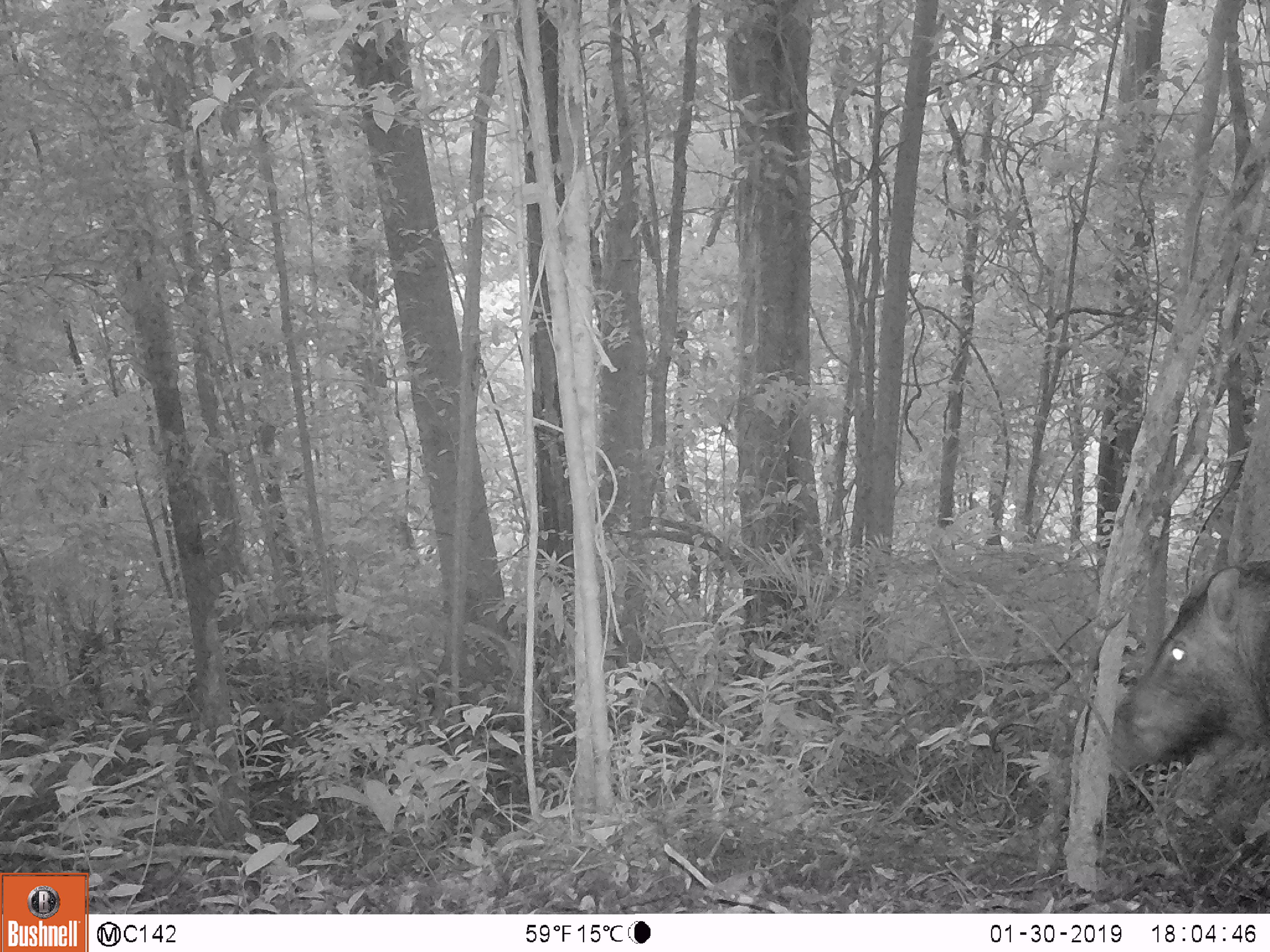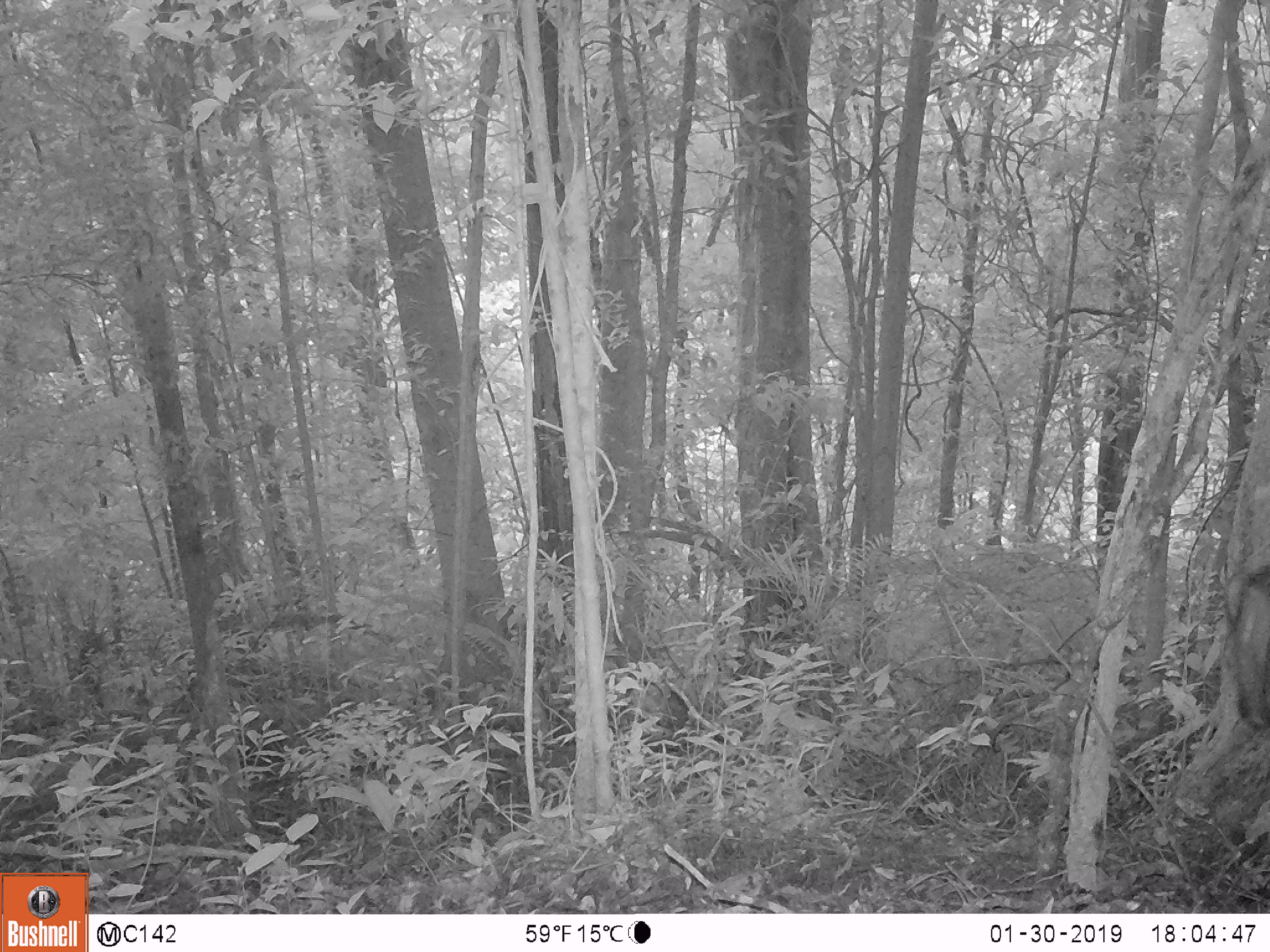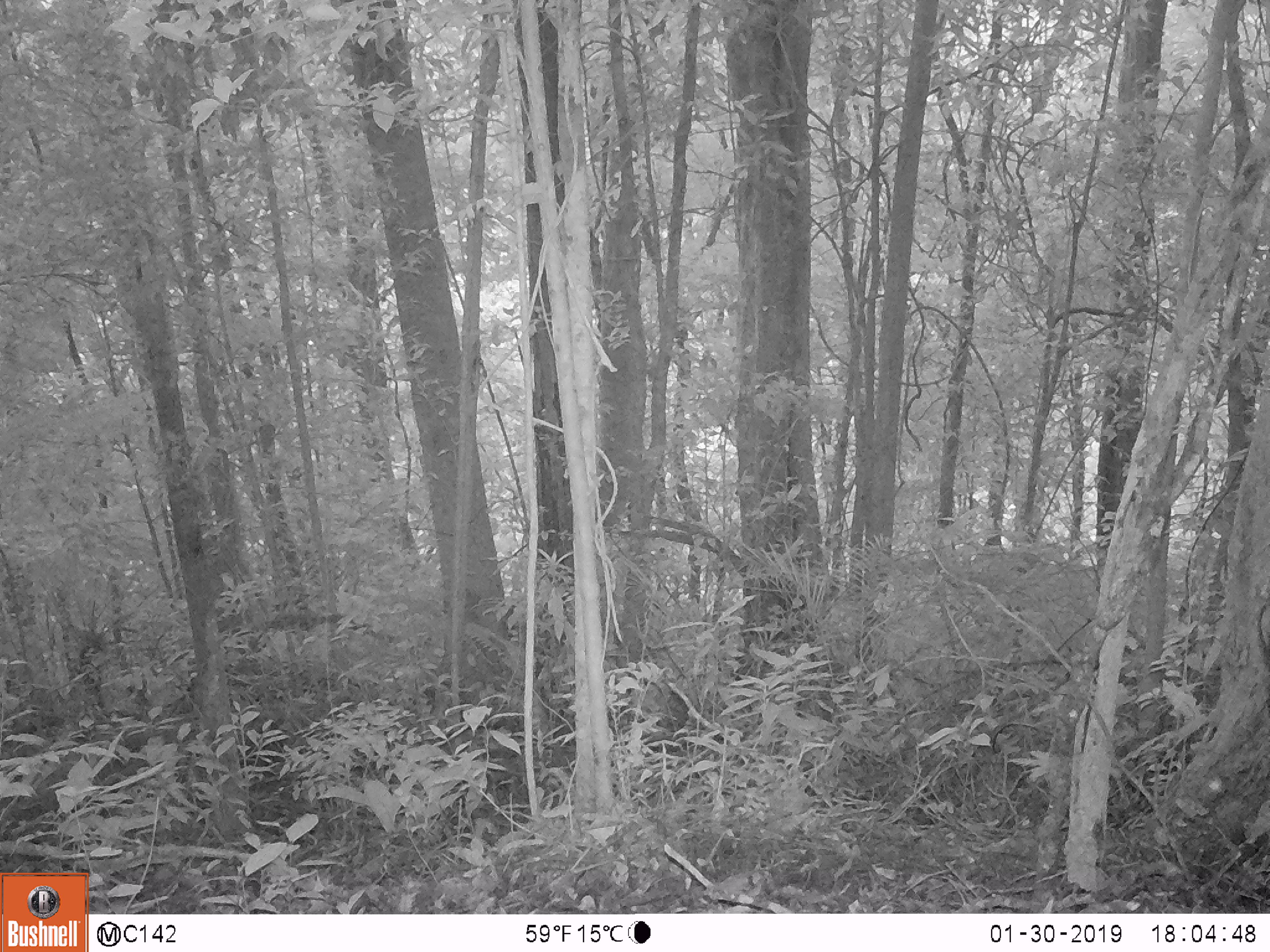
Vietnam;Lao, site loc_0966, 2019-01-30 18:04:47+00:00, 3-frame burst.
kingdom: Animalia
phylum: Chordata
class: Mammalia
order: Artiodactyla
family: Suidae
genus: Sus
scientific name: Sus scrofa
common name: eurasian wild pig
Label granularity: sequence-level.